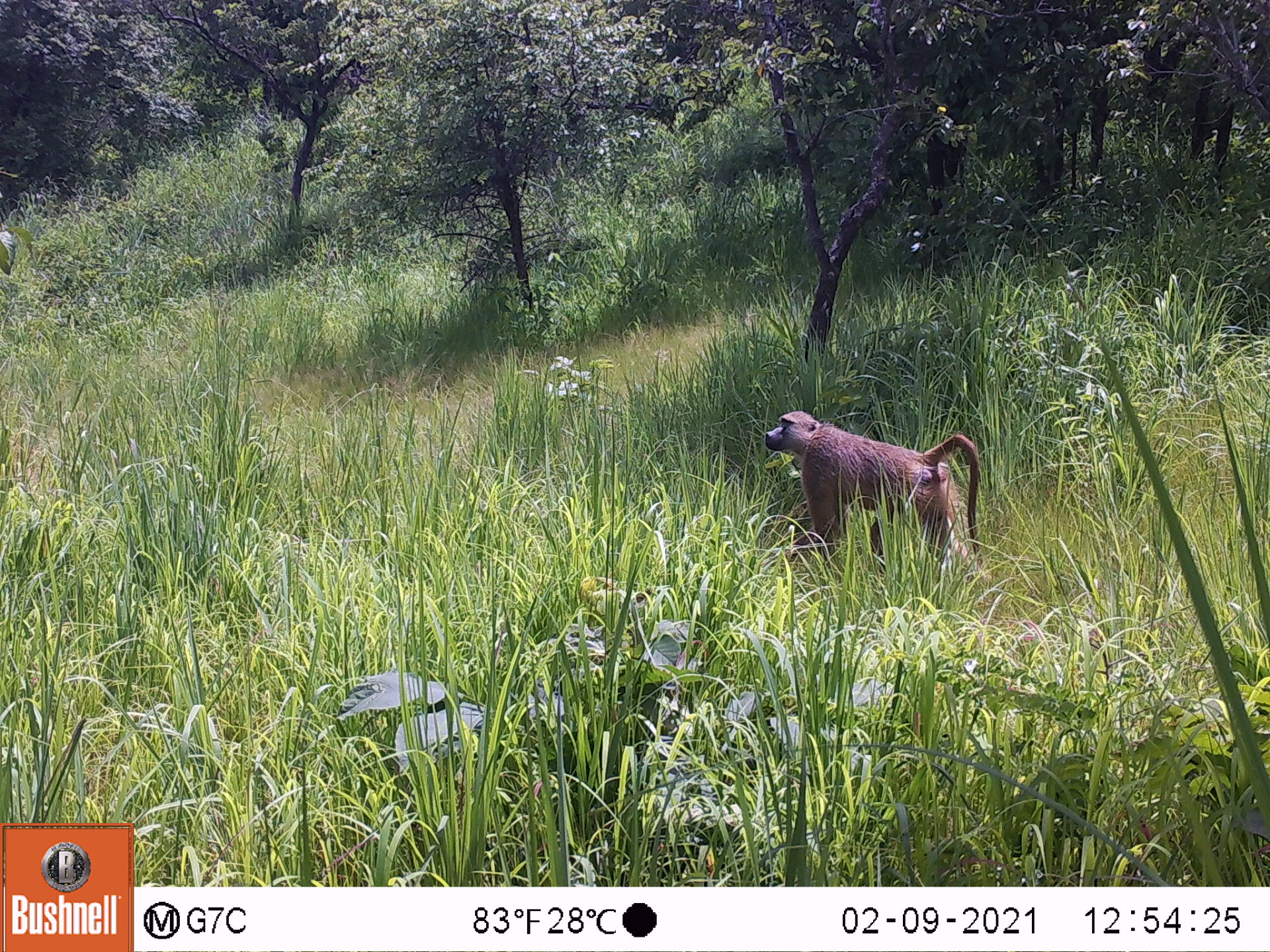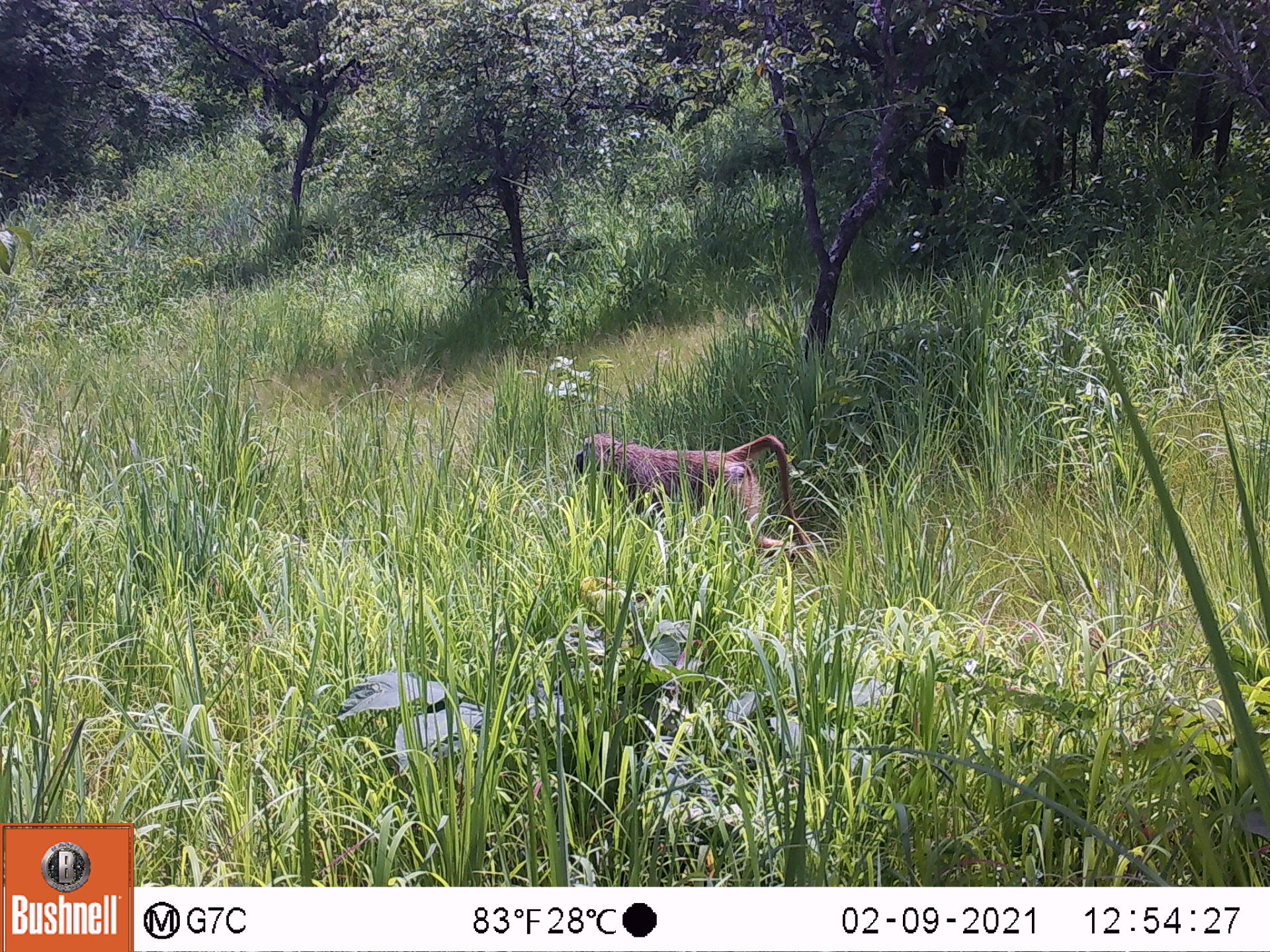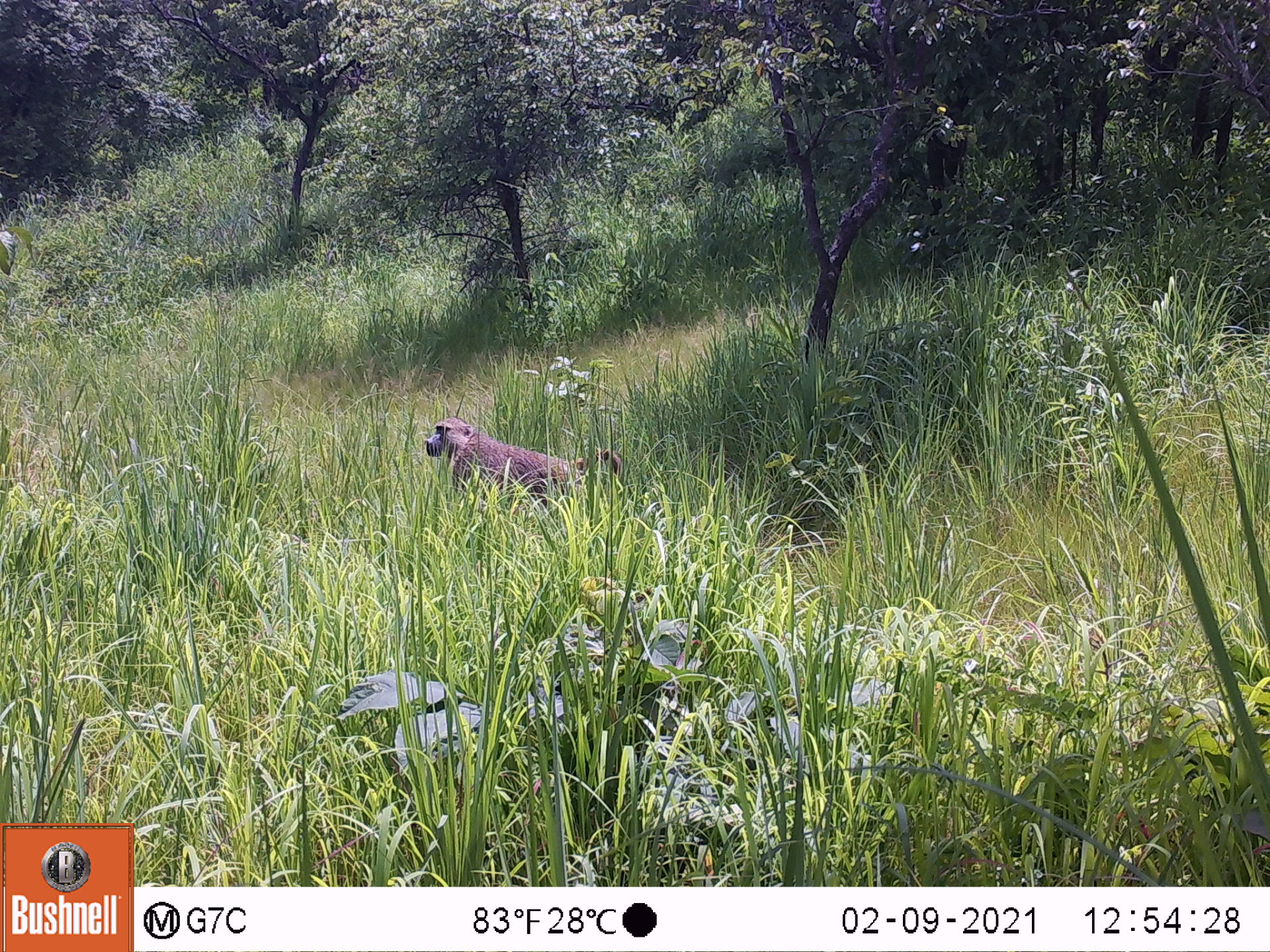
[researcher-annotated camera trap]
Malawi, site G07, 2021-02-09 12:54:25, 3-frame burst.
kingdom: Animalia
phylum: Chordata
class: Mammalia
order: Primates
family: Cercopithecidae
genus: Papio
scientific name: Papio cynocephalus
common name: yellow baboon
Yellow baboon (Papio cynocephalus), count 1.